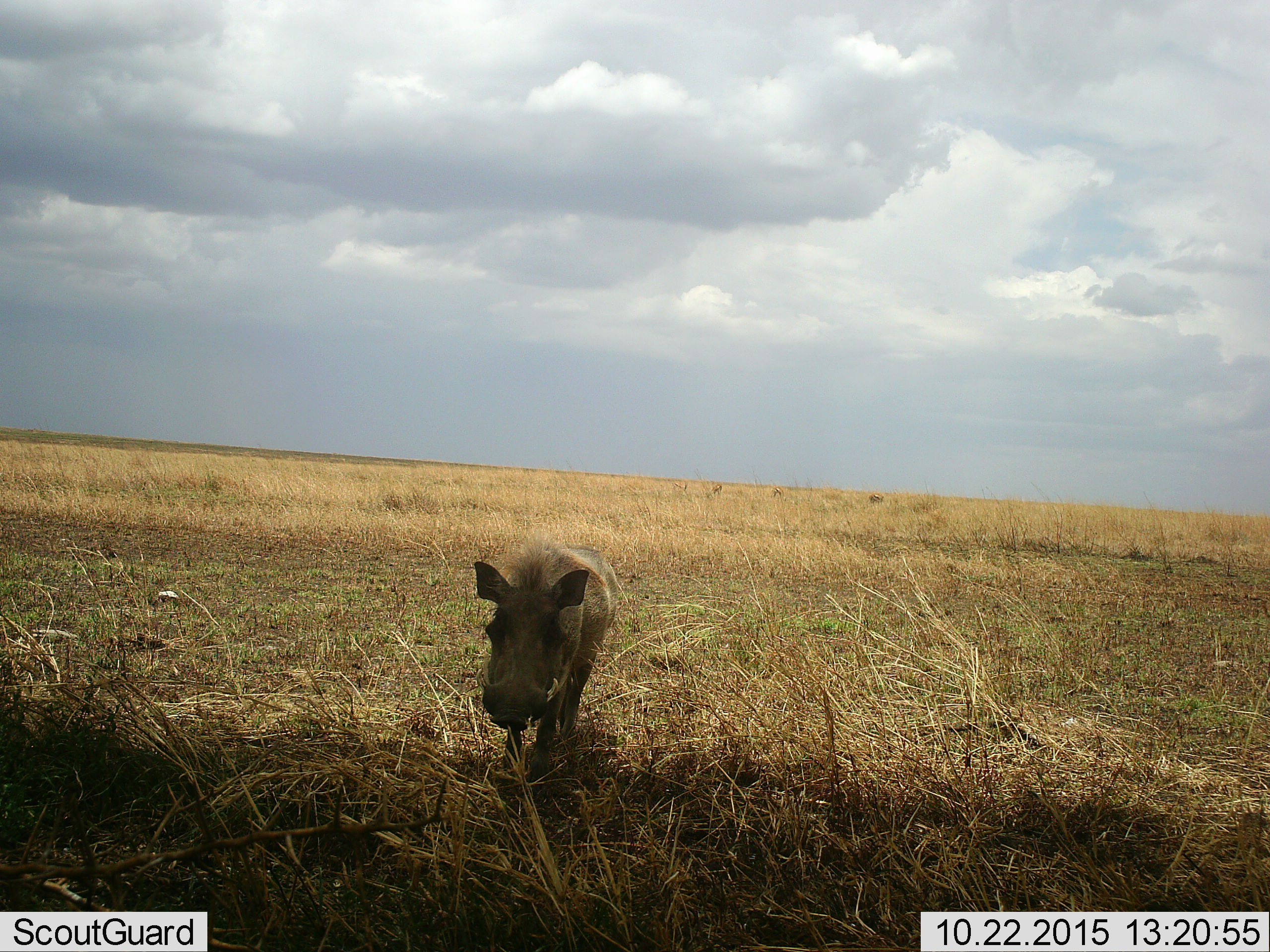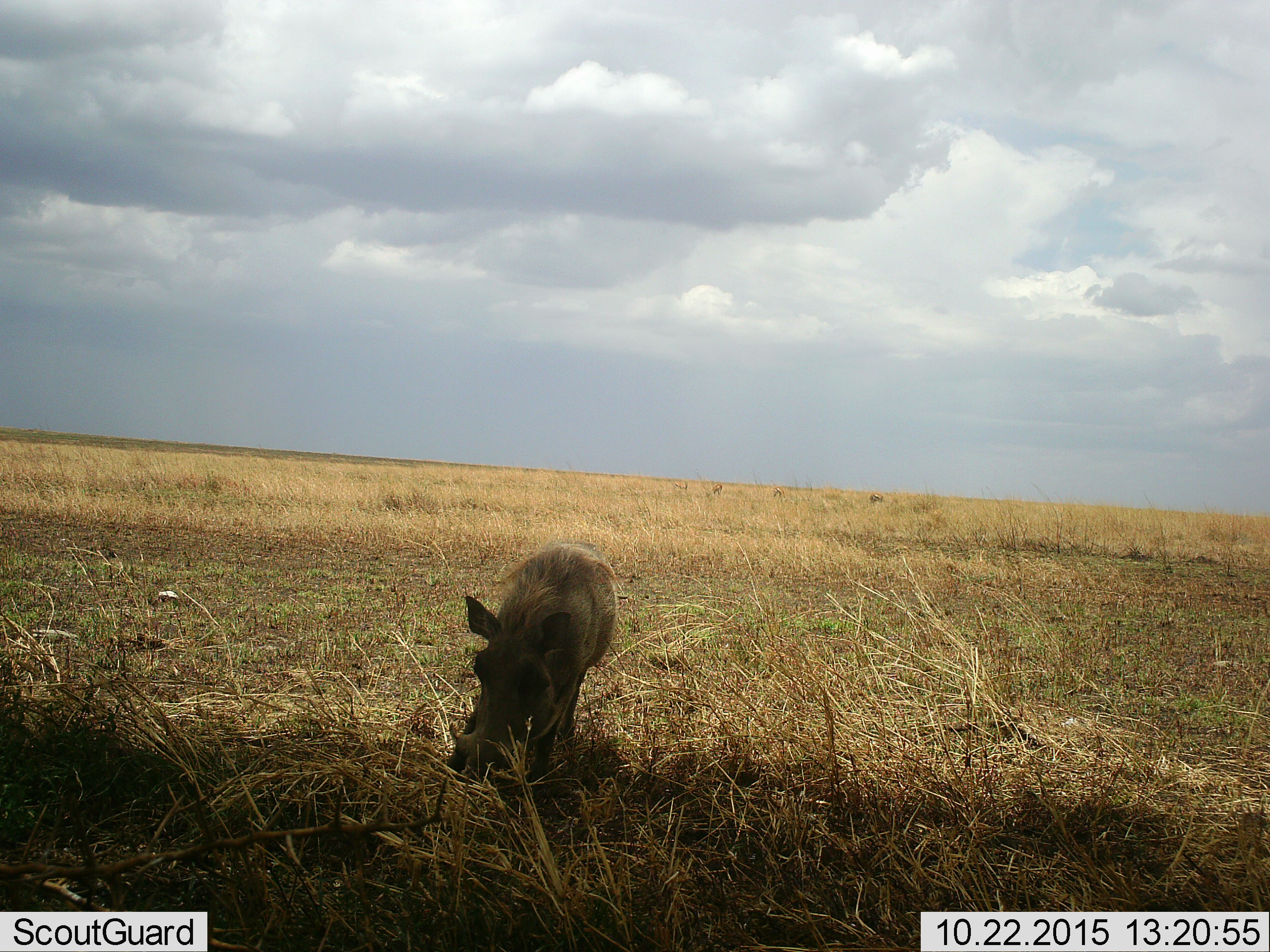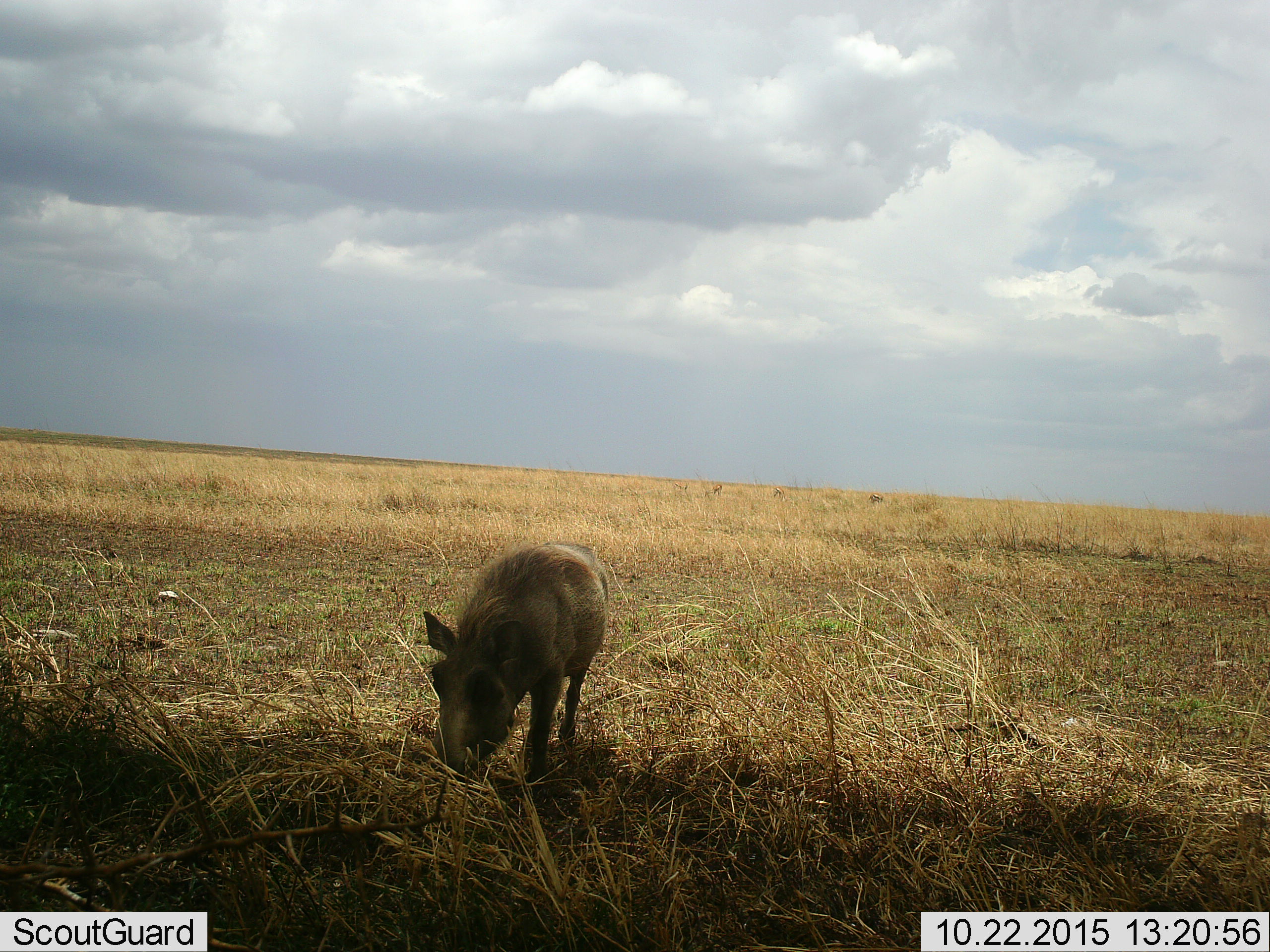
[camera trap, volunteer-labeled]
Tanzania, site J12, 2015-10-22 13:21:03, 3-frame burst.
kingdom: Animalia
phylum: Chordata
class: Mammalia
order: Artiodactyla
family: Suidae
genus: Phacochoerus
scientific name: Phacochoerus africanus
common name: warthog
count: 1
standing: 11%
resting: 0%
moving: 33%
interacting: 0%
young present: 0%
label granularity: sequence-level